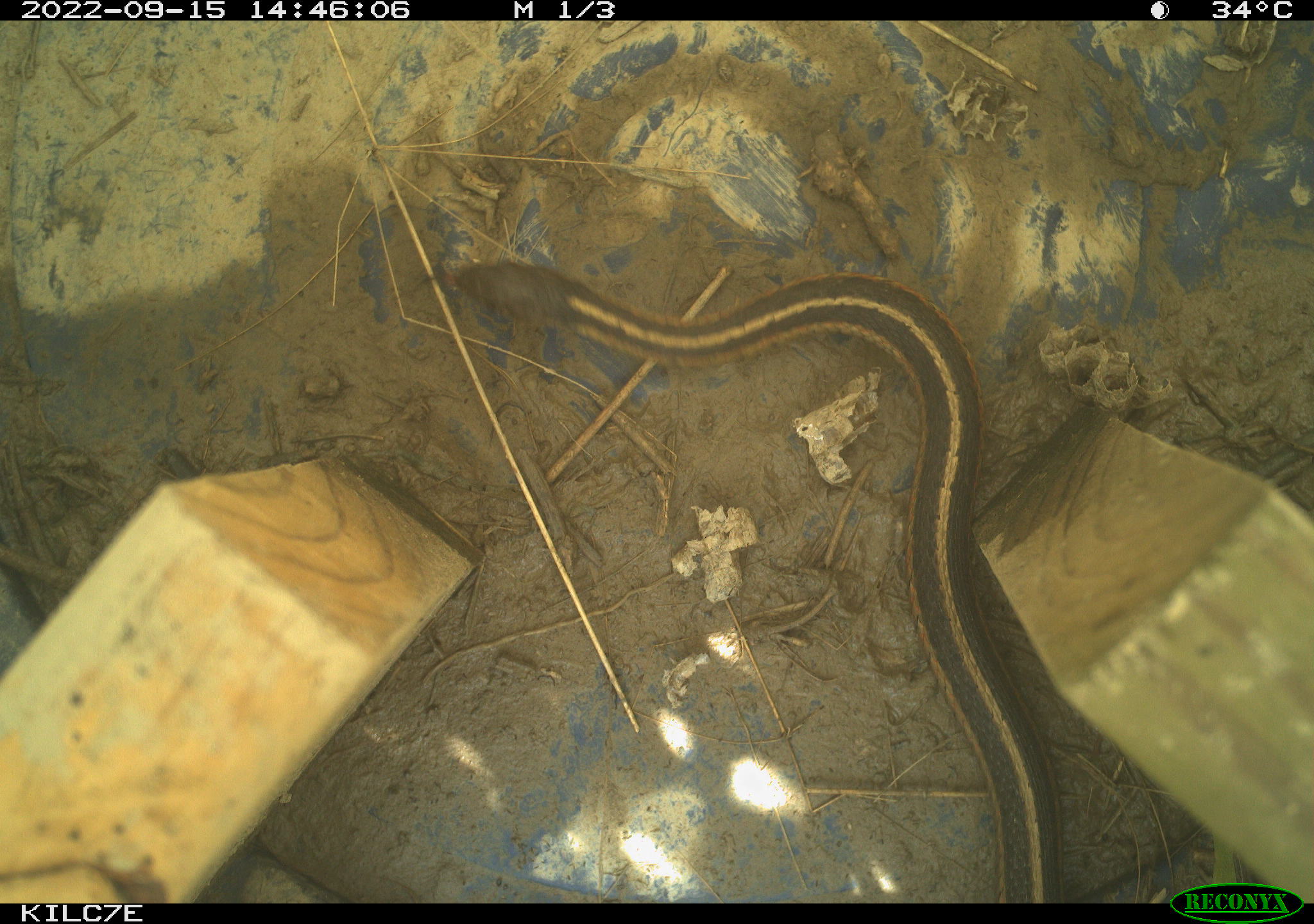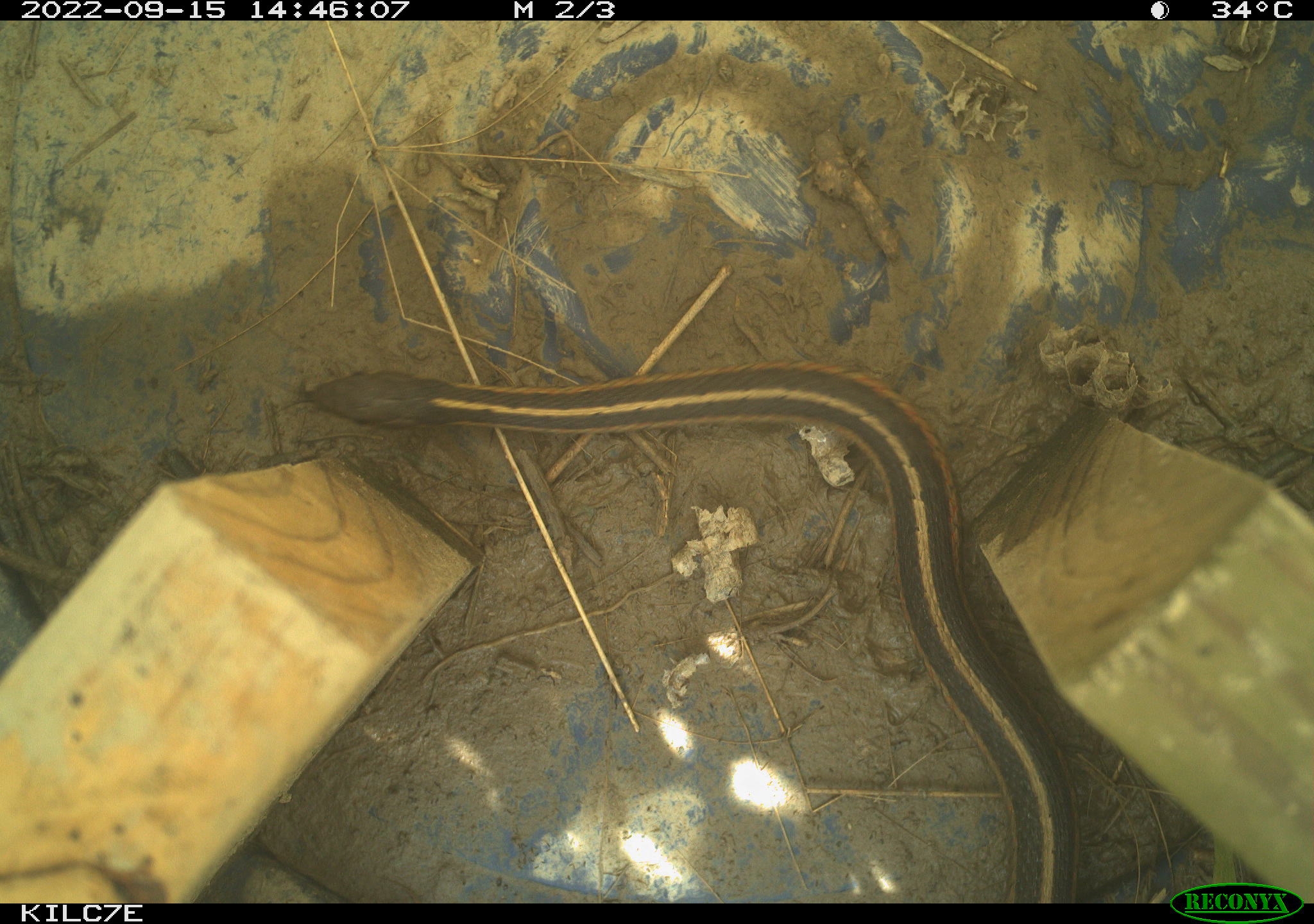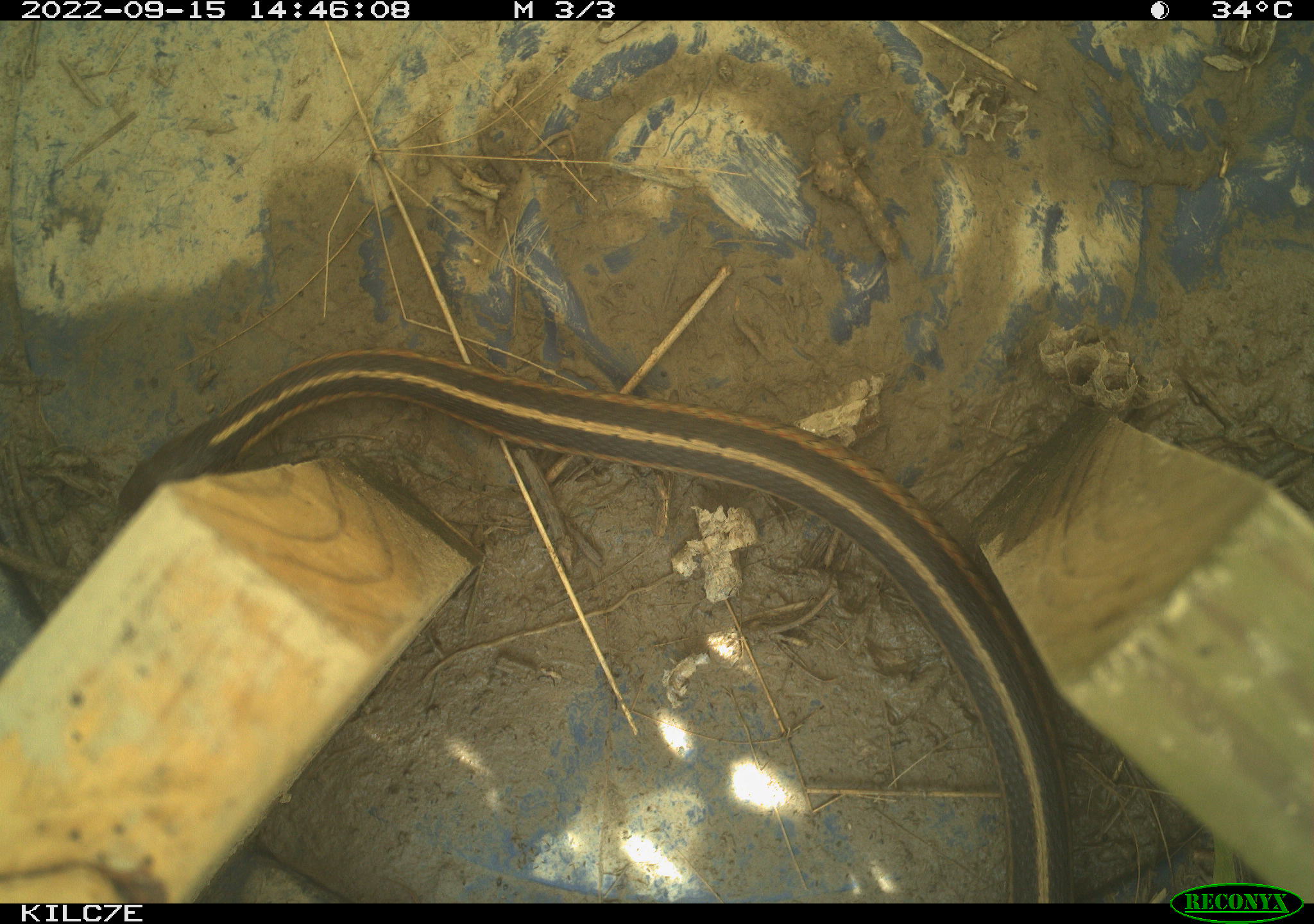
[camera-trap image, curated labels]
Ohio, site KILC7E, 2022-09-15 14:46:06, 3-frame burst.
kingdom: Animalia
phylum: Chordata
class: Reptilia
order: Squamata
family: Colubridae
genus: Thamnophis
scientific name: Thamnophis sirtalis sirtalis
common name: eastern gartersnake